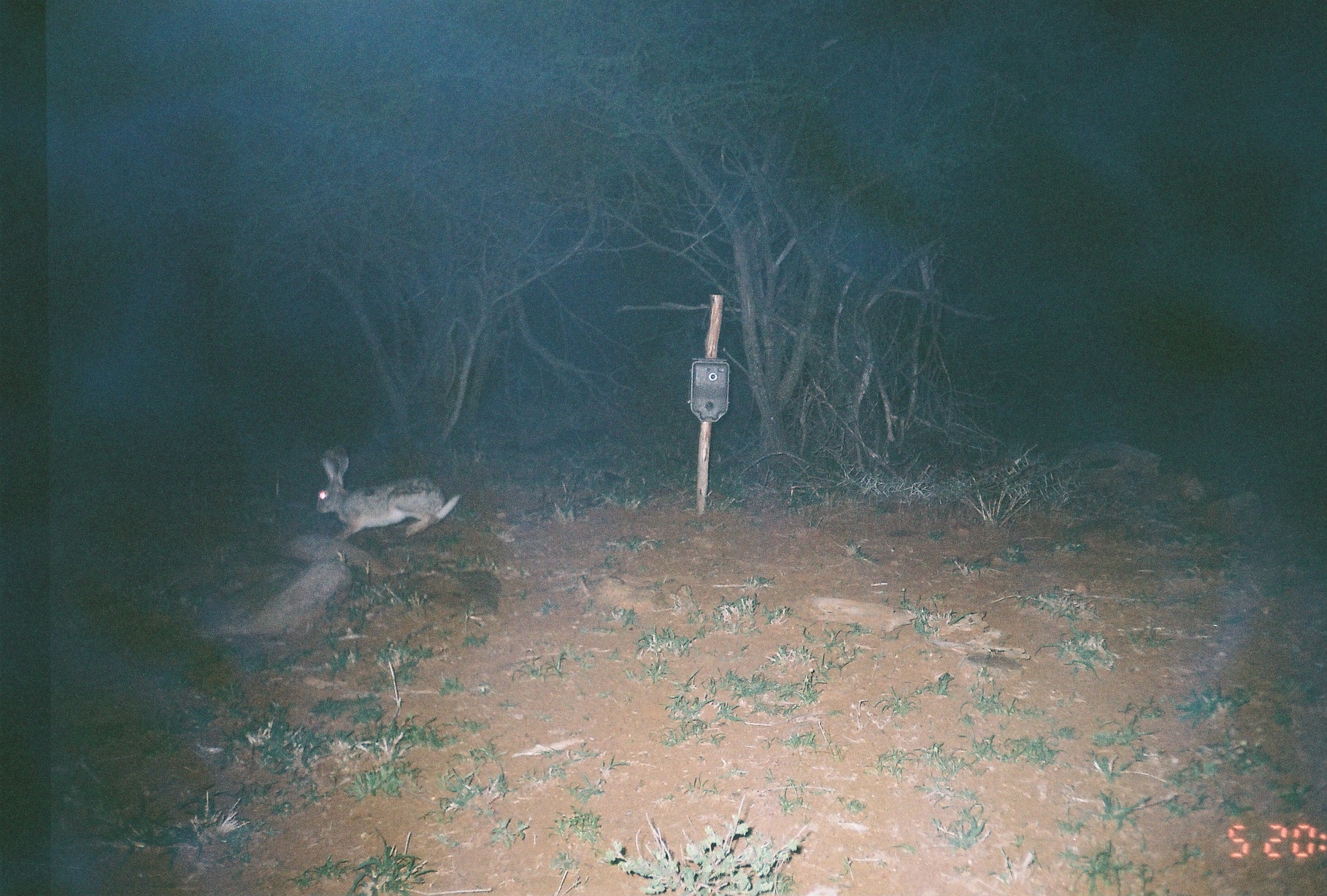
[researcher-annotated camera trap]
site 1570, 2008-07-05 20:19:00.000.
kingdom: Animalia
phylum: Chordata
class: Mammalia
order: Lagomorpha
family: Leporidae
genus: Lepus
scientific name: Lepus saxatilis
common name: scrub hare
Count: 1.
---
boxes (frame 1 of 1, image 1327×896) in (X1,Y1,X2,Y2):
lepus saxatilis: (315,444,461,543)